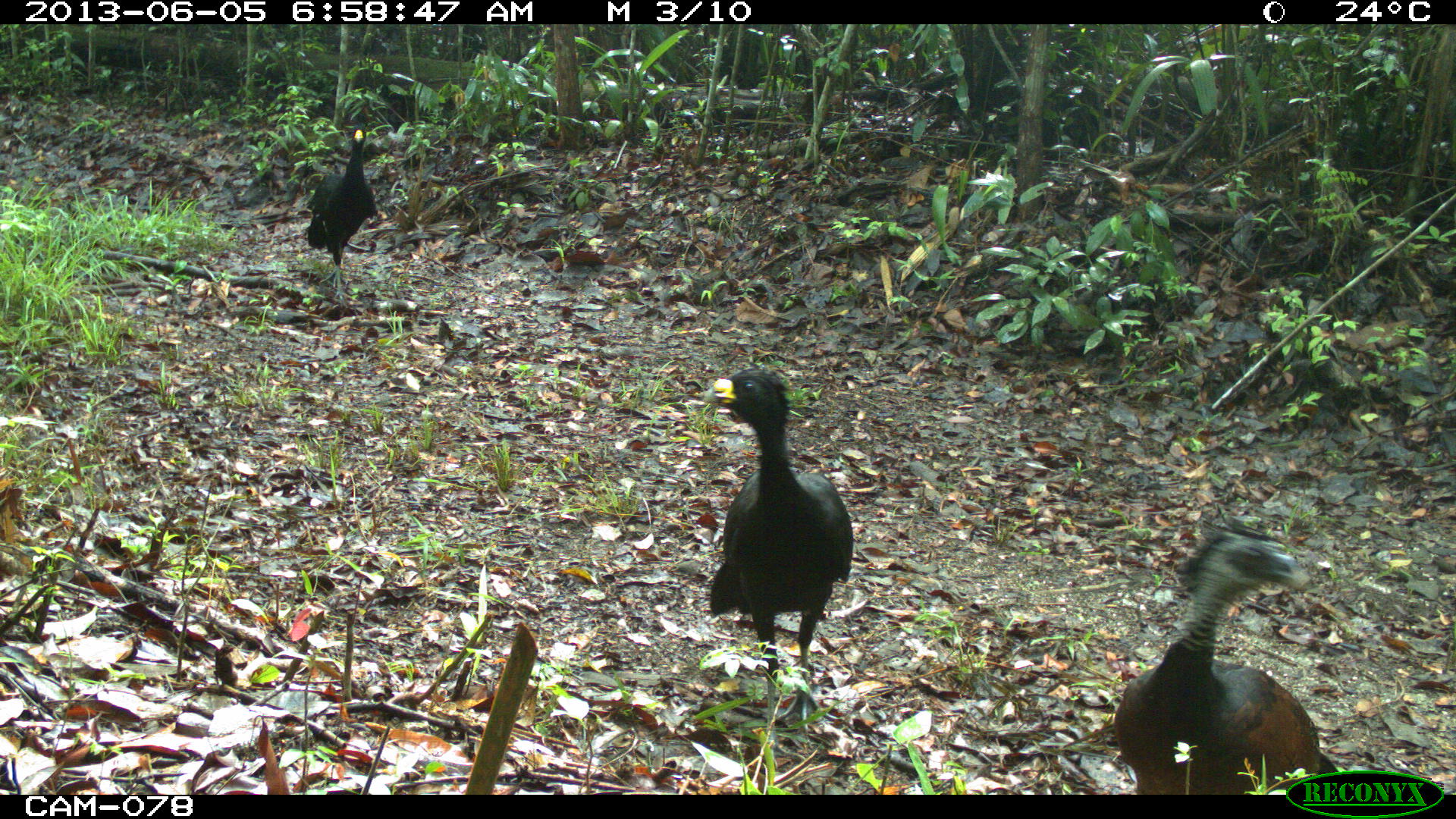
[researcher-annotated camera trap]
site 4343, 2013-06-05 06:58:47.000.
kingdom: Animalia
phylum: Chordata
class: Aves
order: Galliformes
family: Cracidae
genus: Crax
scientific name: Crax rubra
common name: great curassow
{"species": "Crax rubra (great curassow)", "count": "3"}